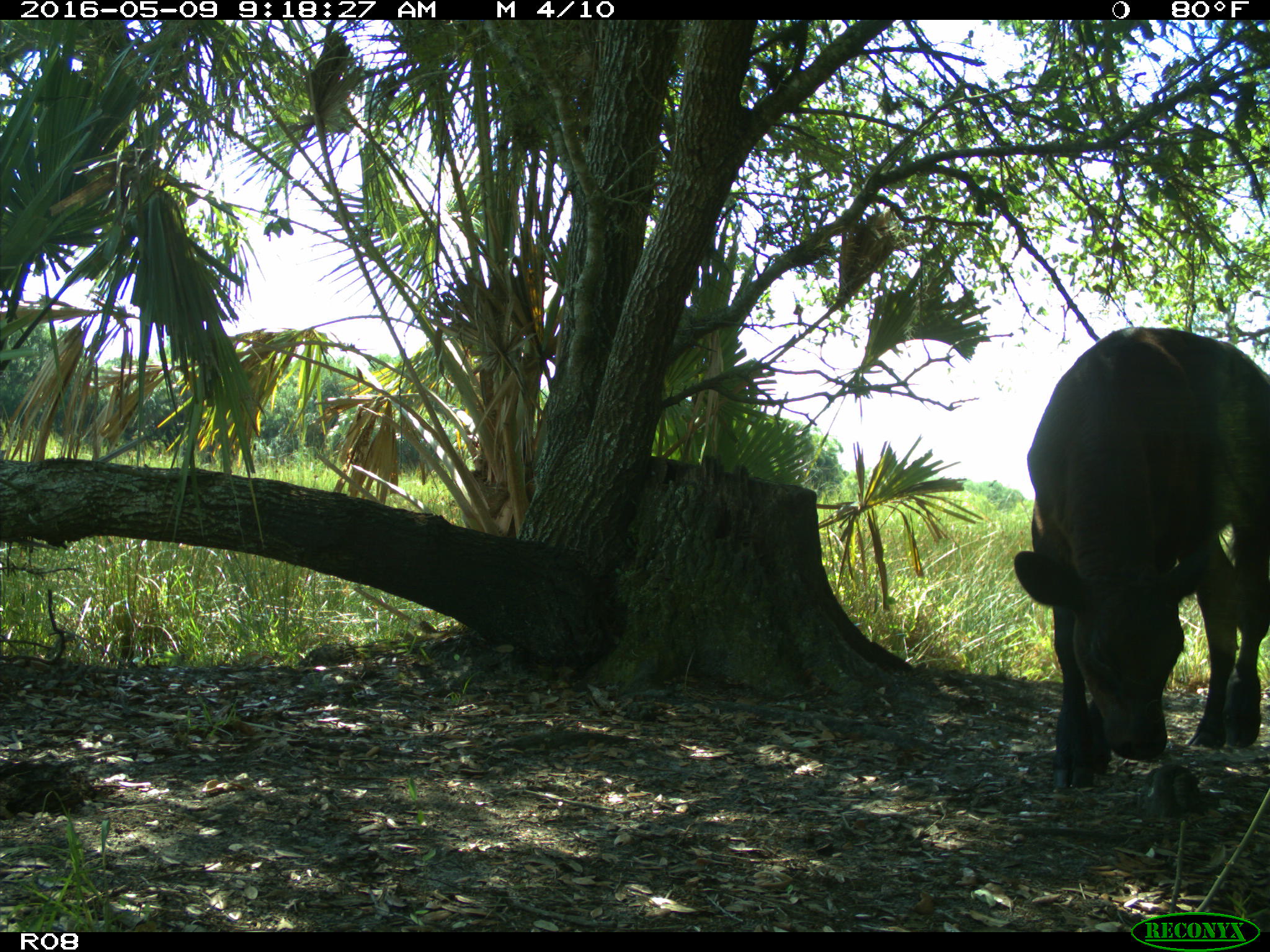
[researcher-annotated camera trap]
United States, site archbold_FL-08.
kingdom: Animalia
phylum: Chordata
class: Mammalia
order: Artiodactyla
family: Bovidae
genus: Bos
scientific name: Bos taurus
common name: domestic cow